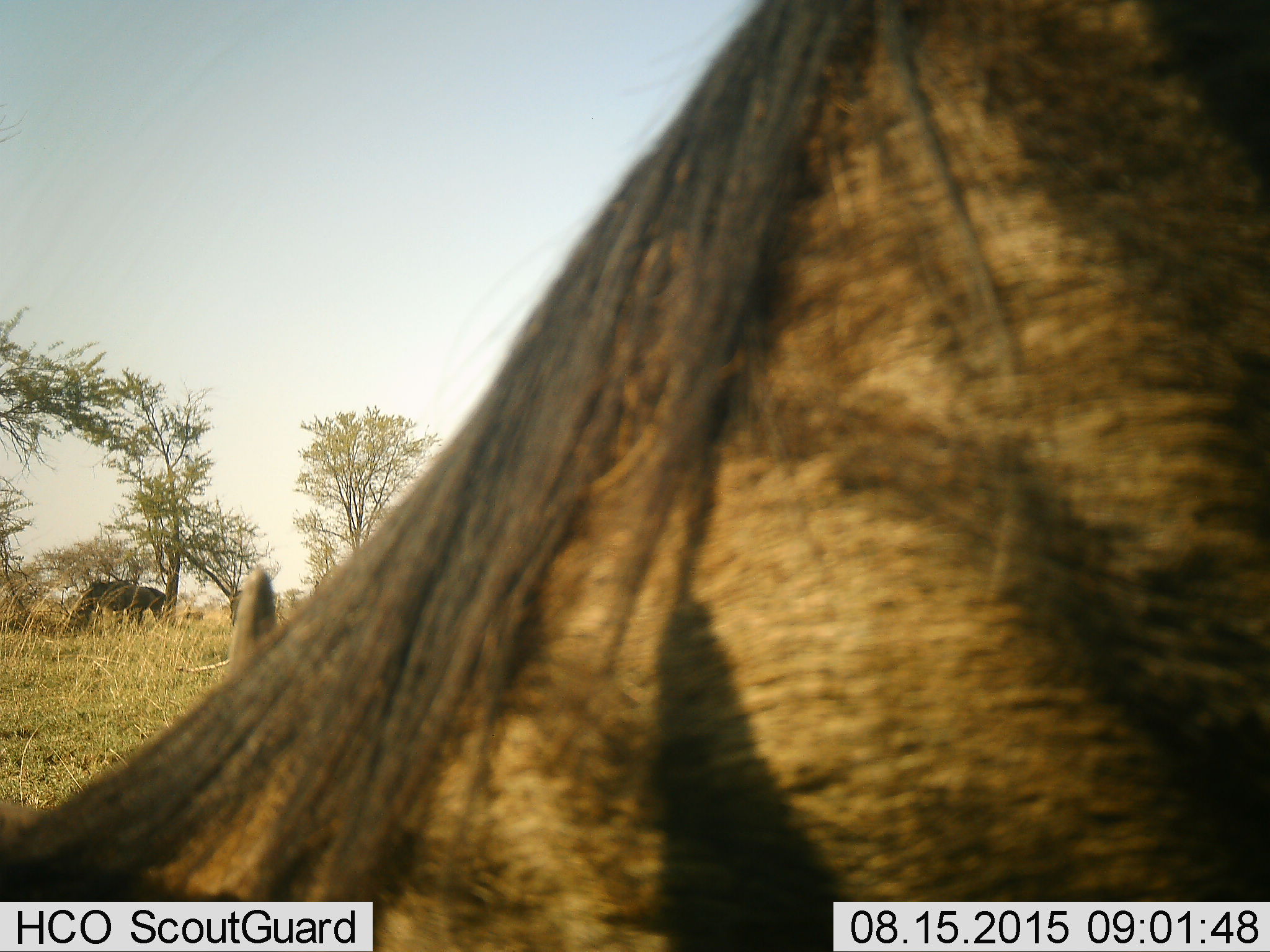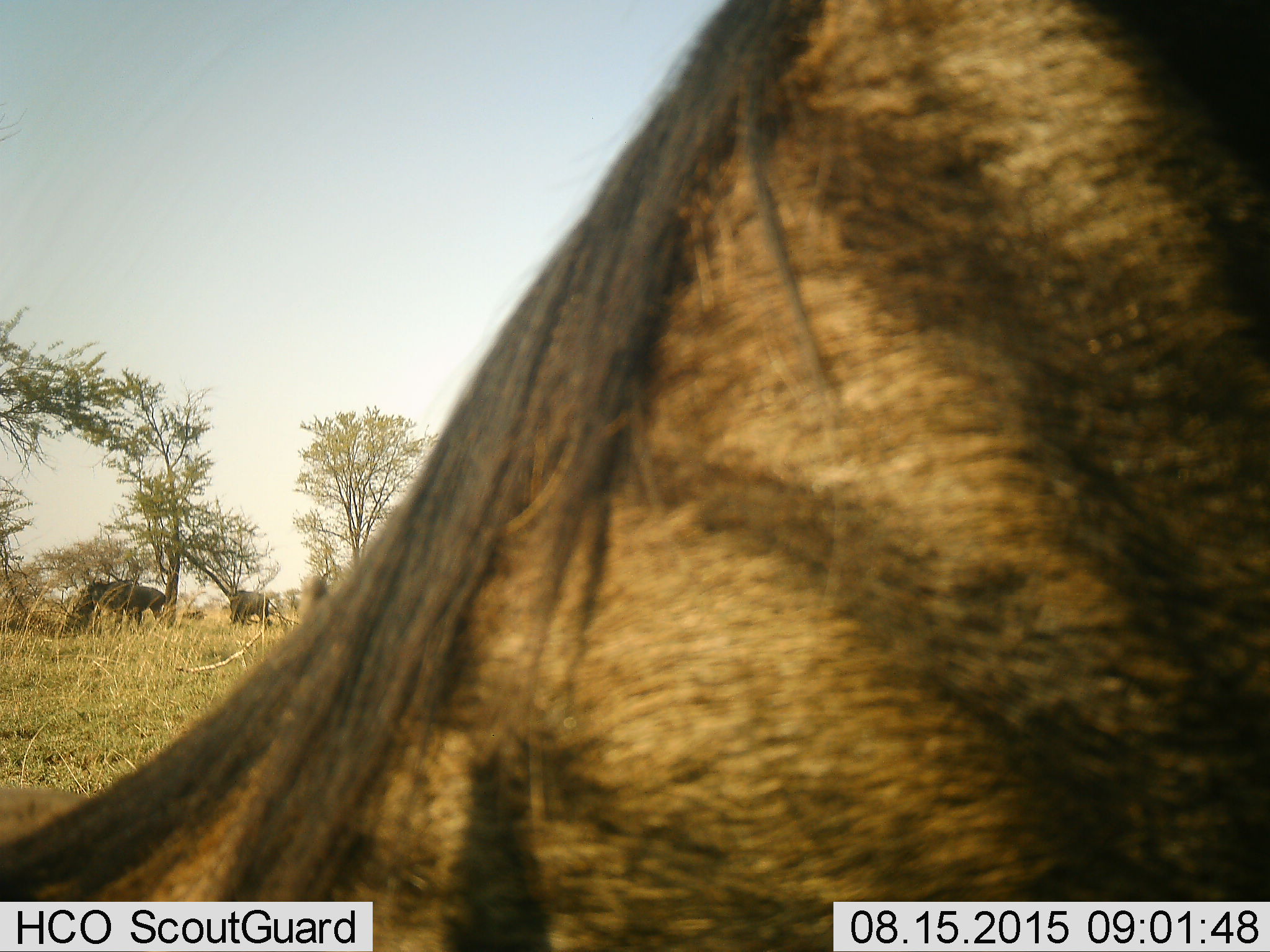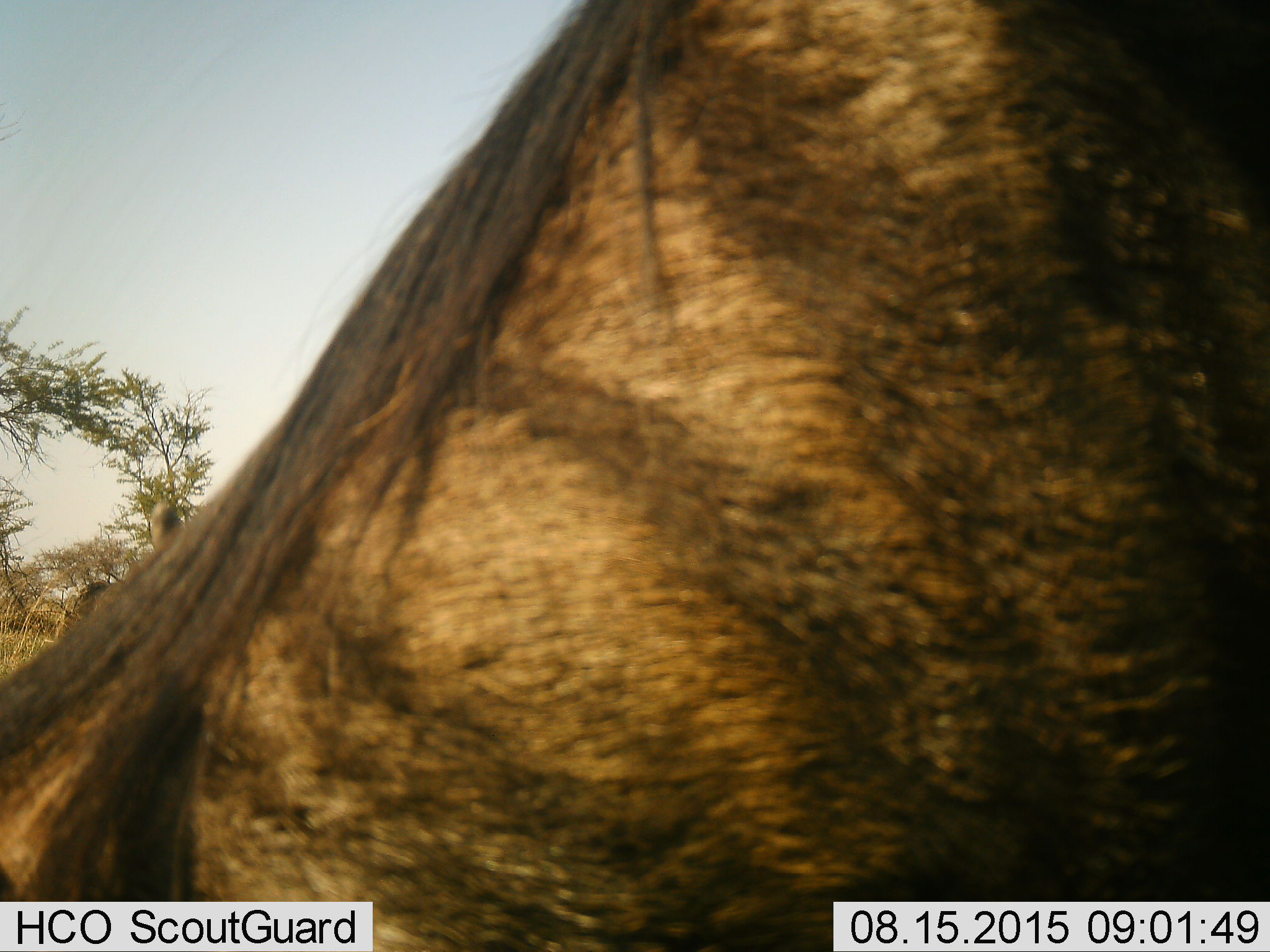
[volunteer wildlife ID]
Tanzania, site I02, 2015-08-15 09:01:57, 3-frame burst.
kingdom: Animalia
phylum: Chordata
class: Mammalia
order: Artiodactyla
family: Bovidae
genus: Connochaetes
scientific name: Connochaetes taurinus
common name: blue wildebeest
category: wildebeest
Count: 3.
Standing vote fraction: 33%.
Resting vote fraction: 0%.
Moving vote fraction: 33%.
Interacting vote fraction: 0%.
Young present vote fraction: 0%.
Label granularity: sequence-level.